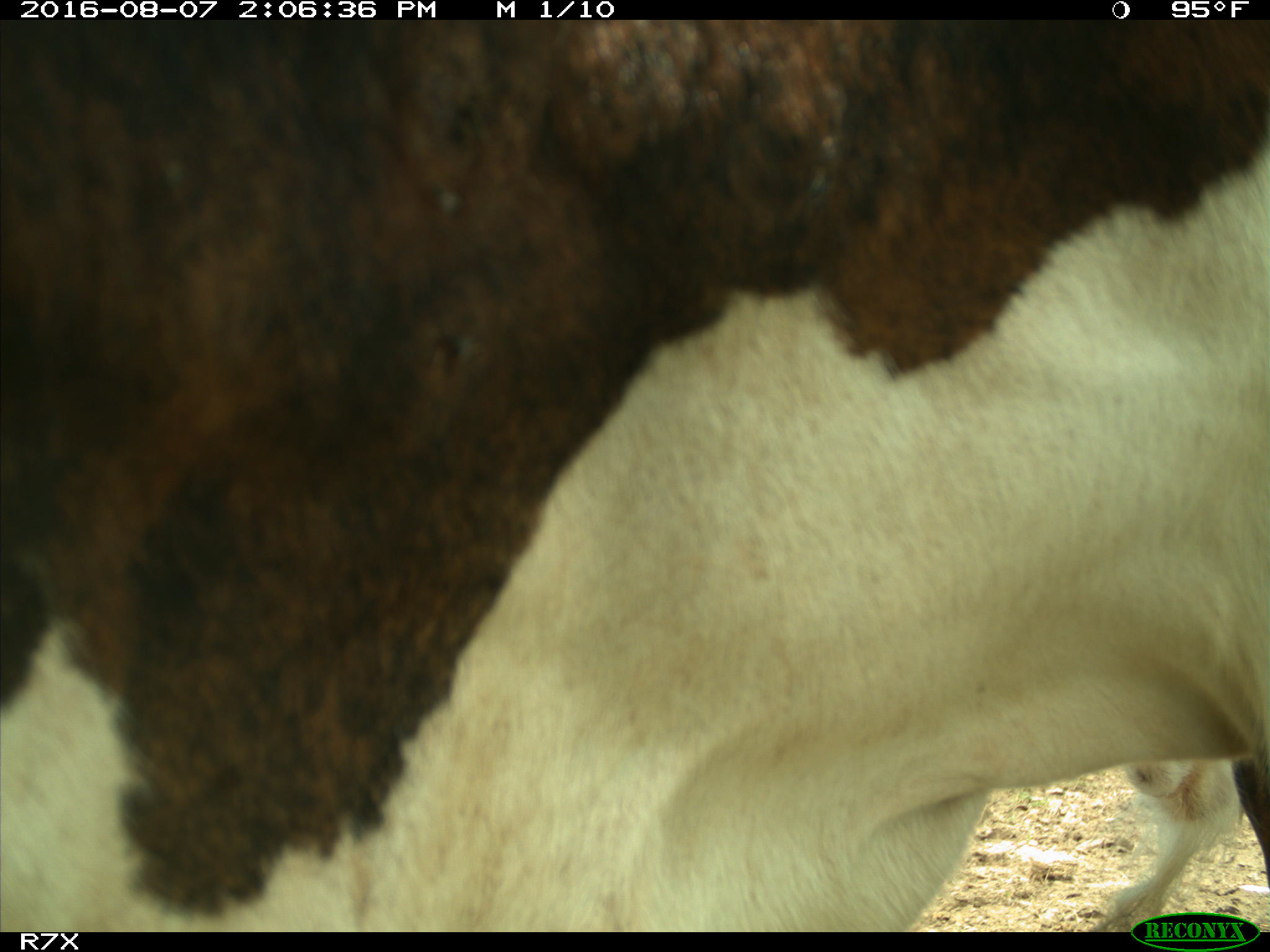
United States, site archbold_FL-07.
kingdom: Animalia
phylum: Chordata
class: Mammalia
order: Artiodactyla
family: Bovidae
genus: Bos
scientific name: Bos taurus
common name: domestic cow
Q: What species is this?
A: Bos taurus (domestic cow).